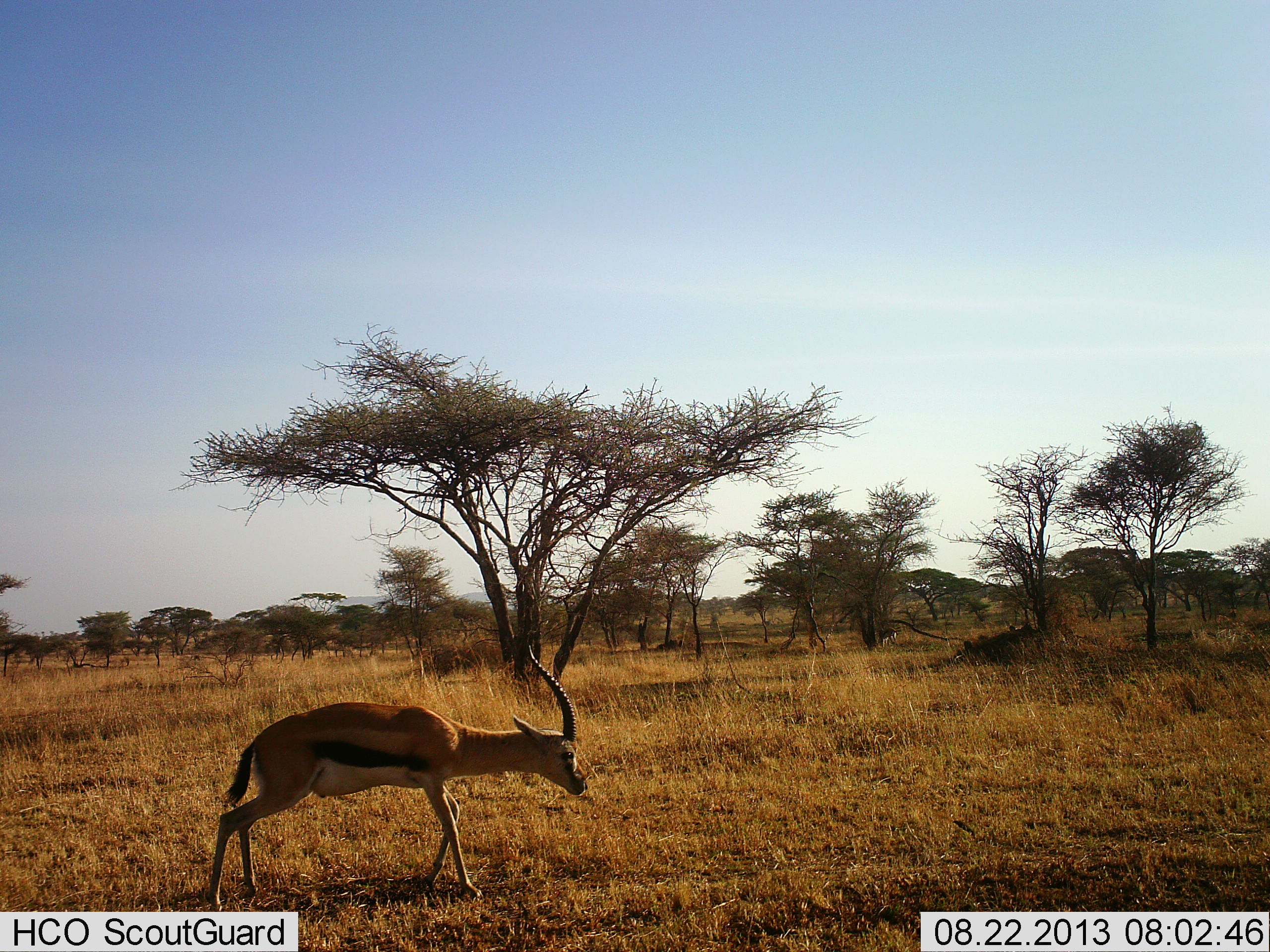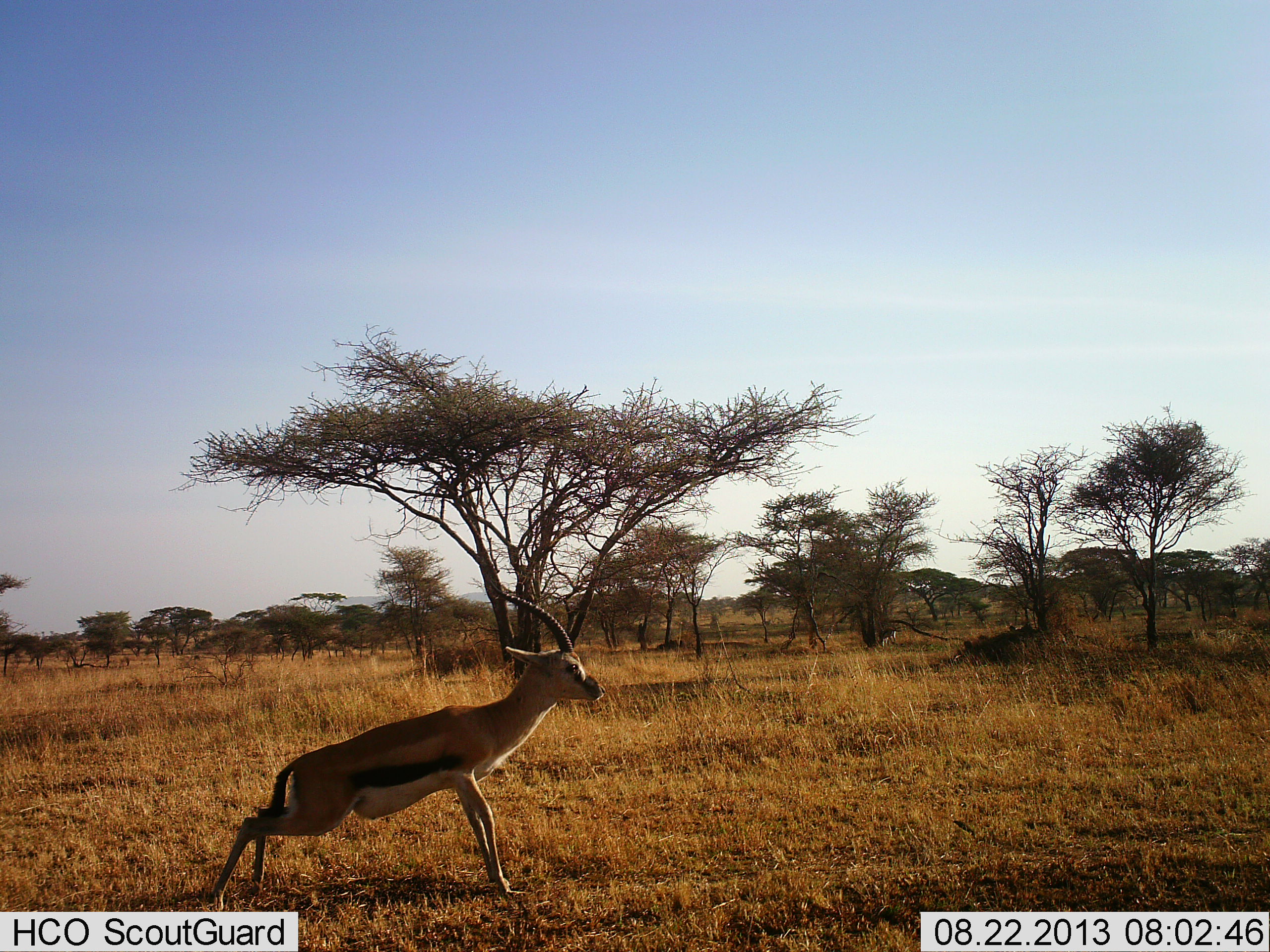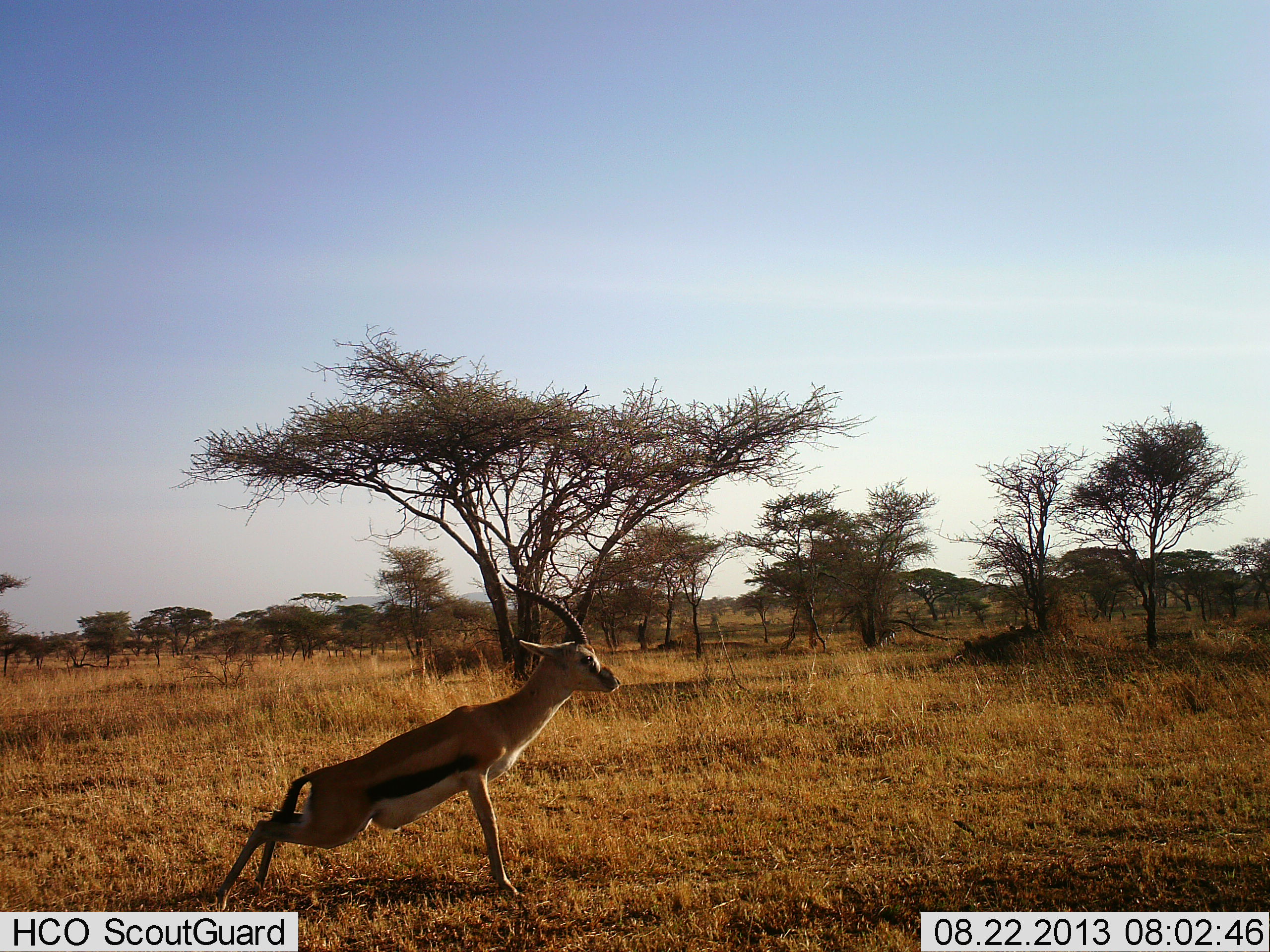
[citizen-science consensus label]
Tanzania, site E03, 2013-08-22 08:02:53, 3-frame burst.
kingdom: Animalia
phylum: Chordata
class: Mammalia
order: Artiodactyla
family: Bovidae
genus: Eudorcas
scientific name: Eudorcas thomsonii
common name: thomson's gazelle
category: gazellethomsons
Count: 1.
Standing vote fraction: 81%.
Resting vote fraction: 4%.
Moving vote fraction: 30%.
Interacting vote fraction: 0%.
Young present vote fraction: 0%.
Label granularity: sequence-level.